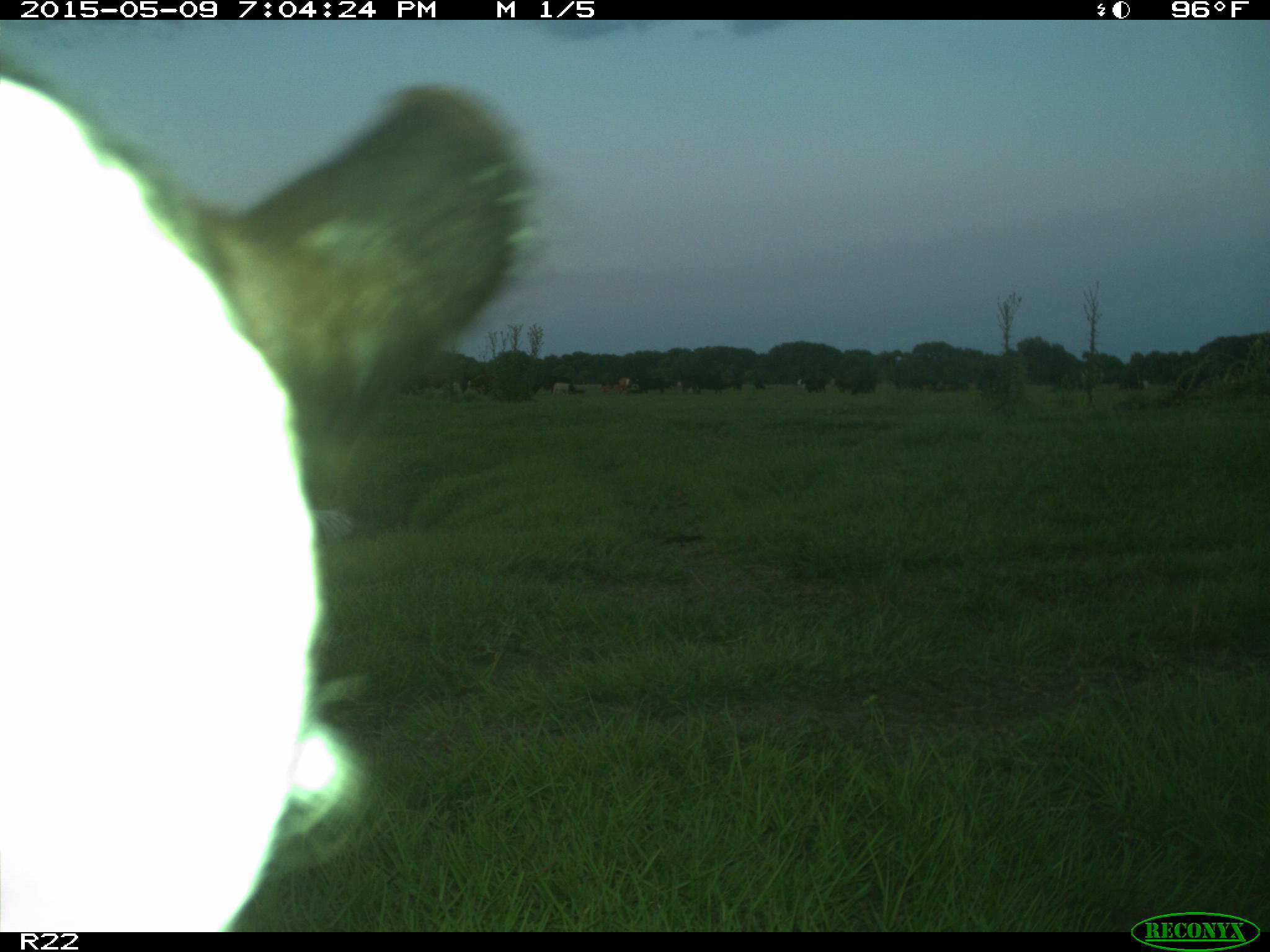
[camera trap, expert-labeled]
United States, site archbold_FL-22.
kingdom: Animalia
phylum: Chordata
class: Mammalia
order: Artiodactyla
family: Bovidae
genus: Bos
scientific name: Bos taurus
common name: domestic cow